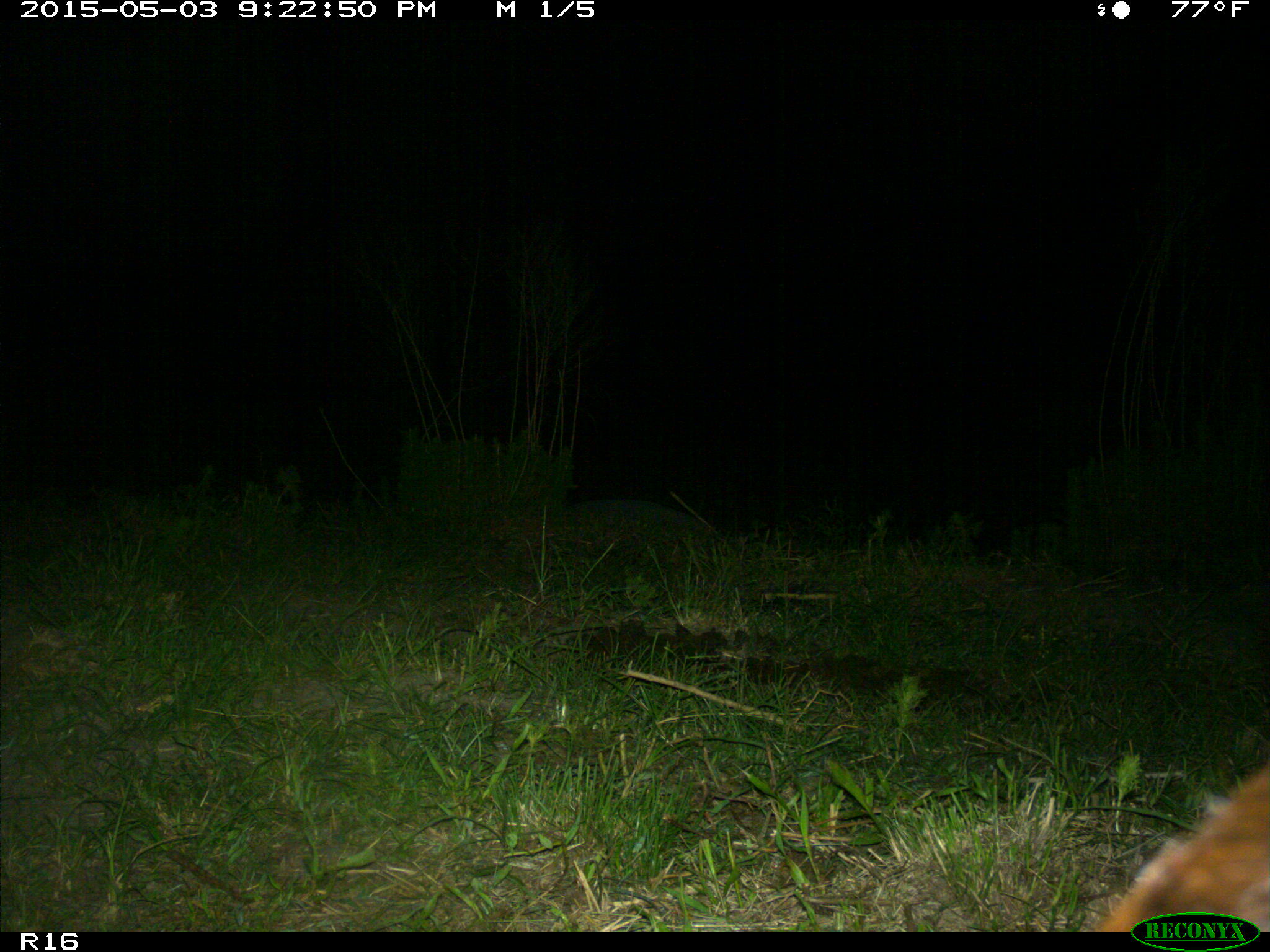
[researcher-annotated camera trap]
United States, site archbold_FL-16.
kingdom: Animalia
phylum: Chordata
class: Mammalia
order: Artiodactyla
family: Bovidae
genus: Bos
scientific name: Bos taurus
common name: domestic cow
Bos taurus (domestic cow).